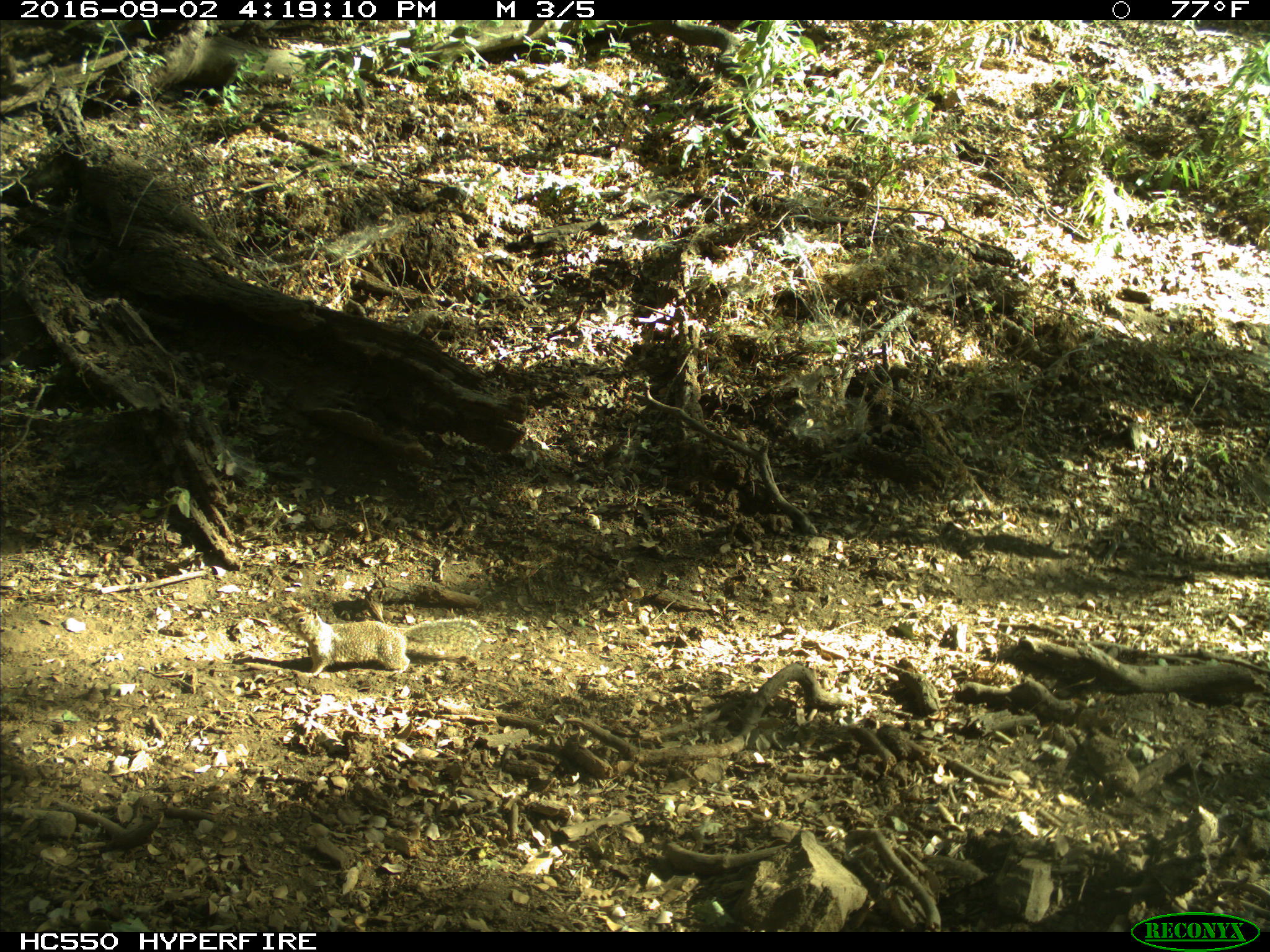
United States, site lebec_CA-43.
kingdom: Animalia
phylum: Chordata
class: Mammalia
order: Rodentia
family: Sciuridae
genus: Otospermophilus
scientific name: Otospermophilus beecheyi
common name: california ground squirrel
Otospermophilus beecheyi (california ground squirrel).